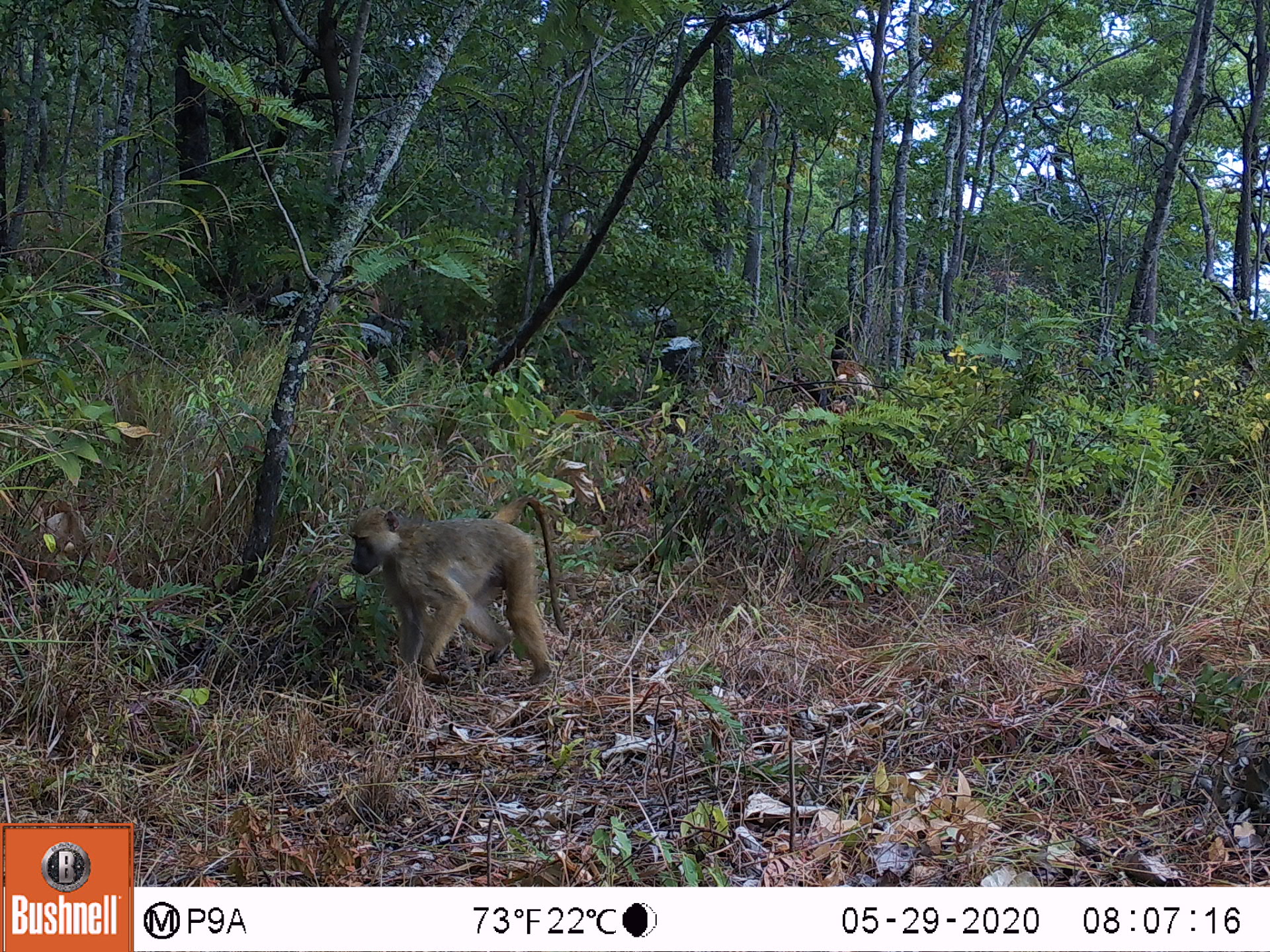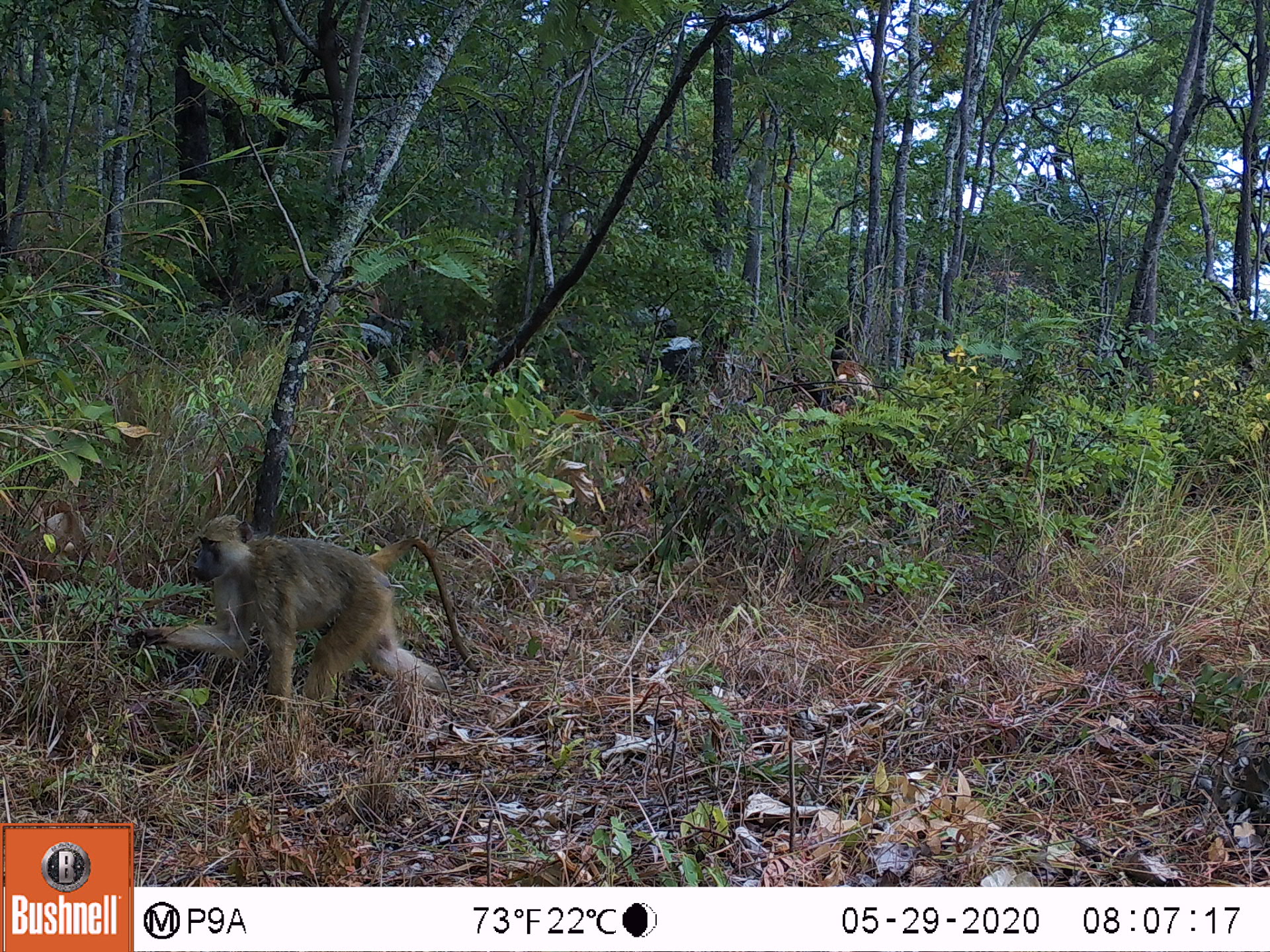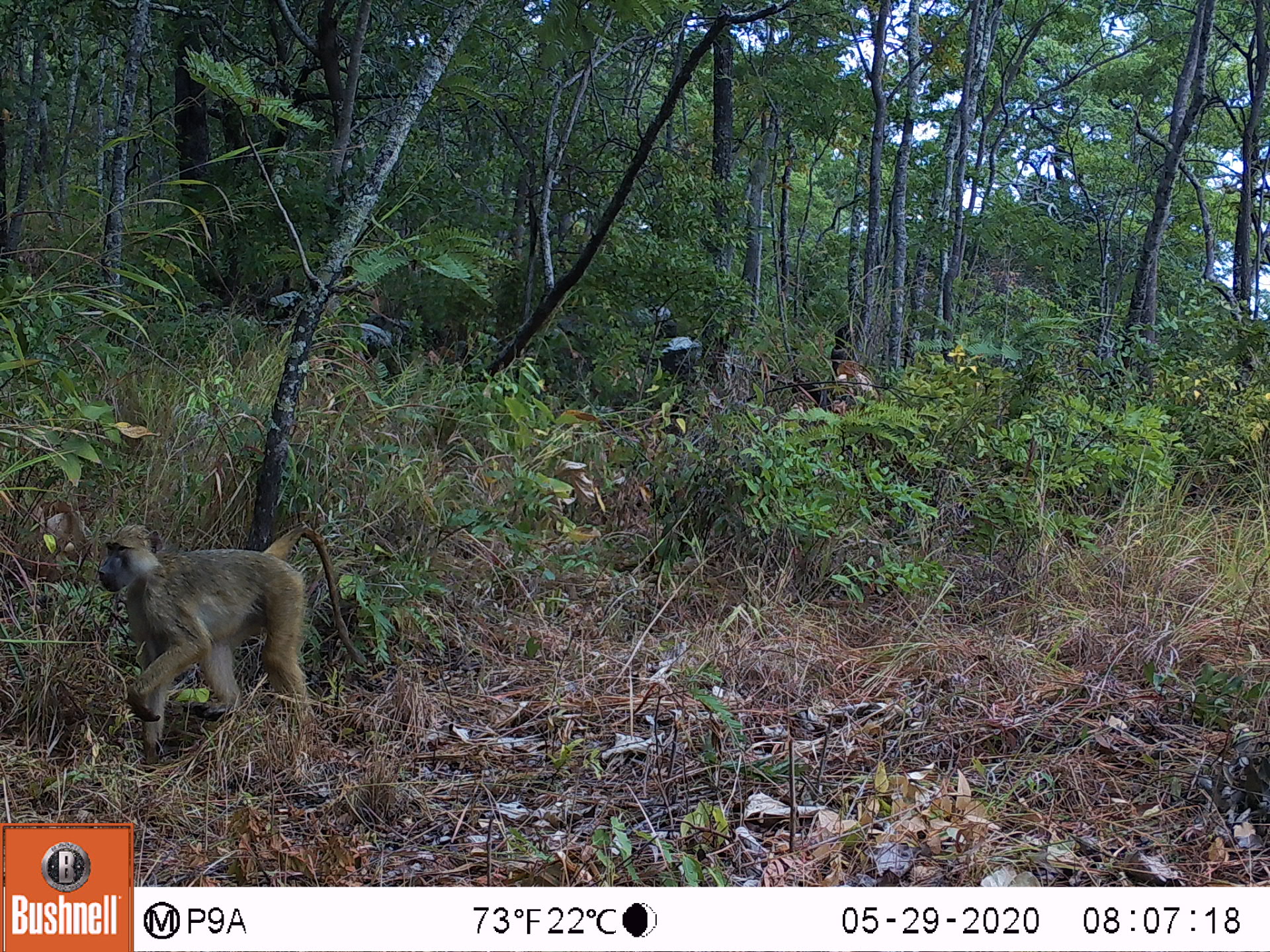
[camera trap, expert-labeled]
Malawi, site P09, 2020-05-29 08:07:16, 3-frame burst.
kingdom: Animalia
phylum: Chordata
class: Mammalia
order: Primates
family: Cercopithecidae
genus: Papio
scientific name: Papio cynocephalus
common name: yellow baboon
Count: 1.